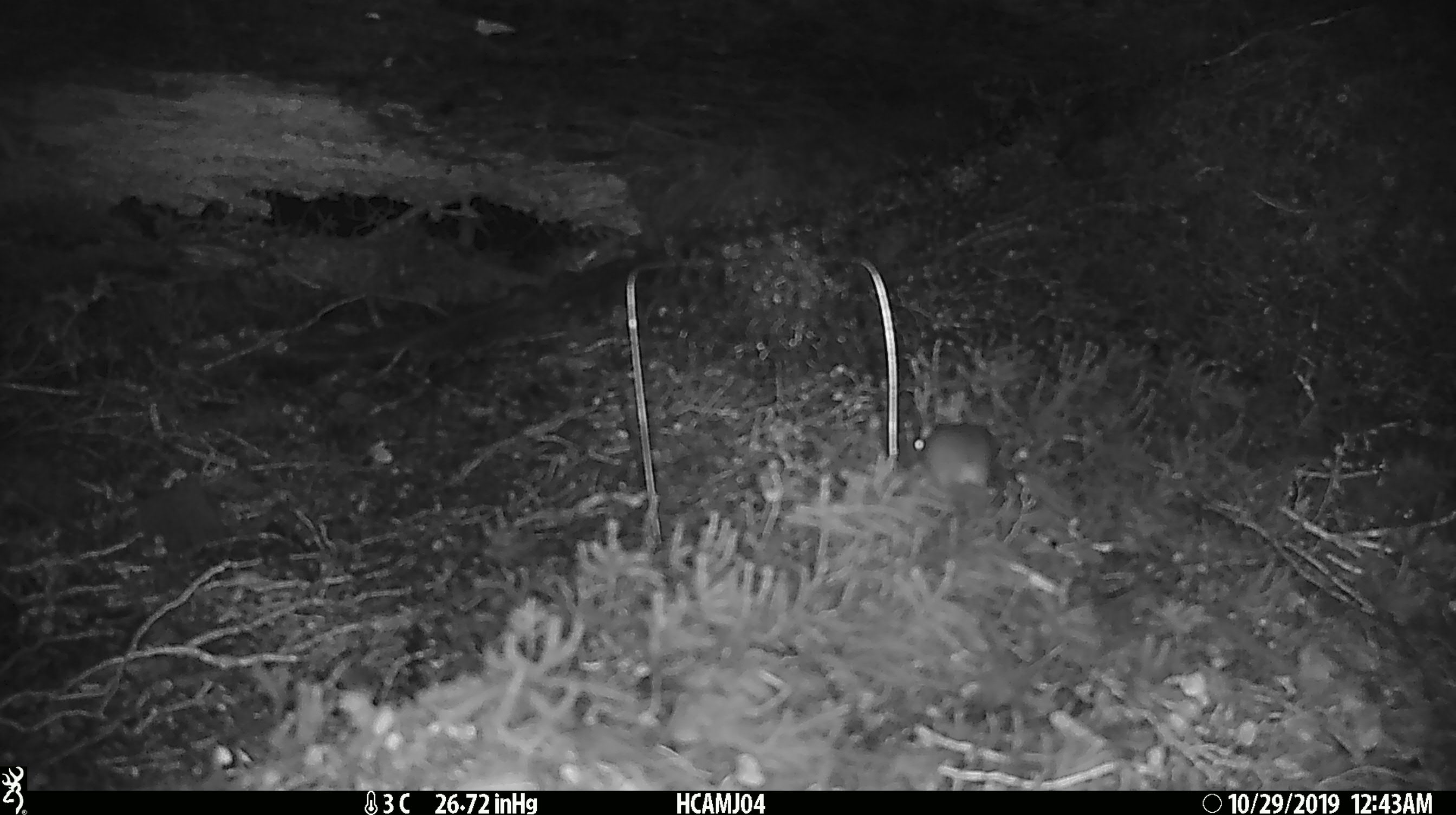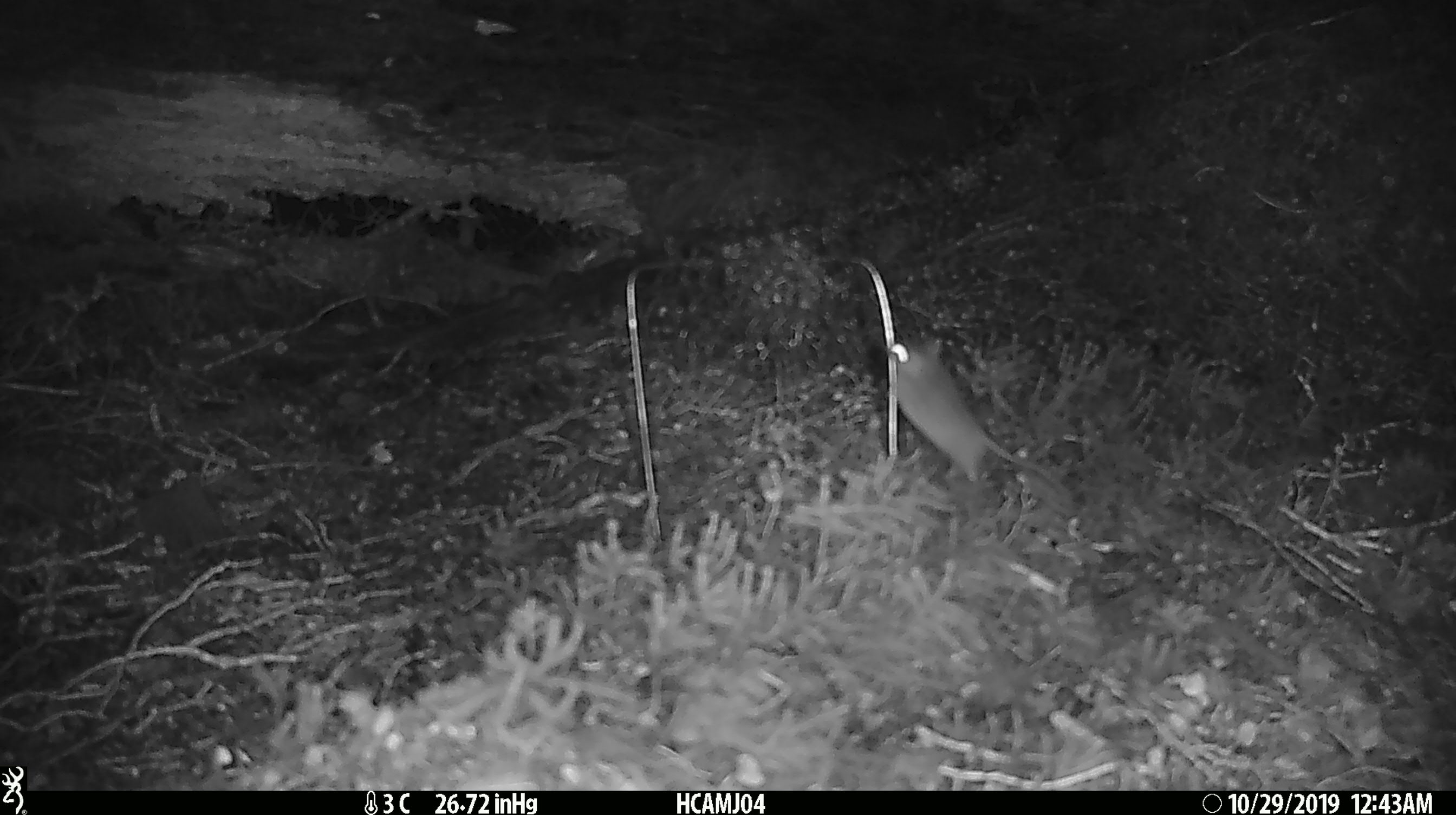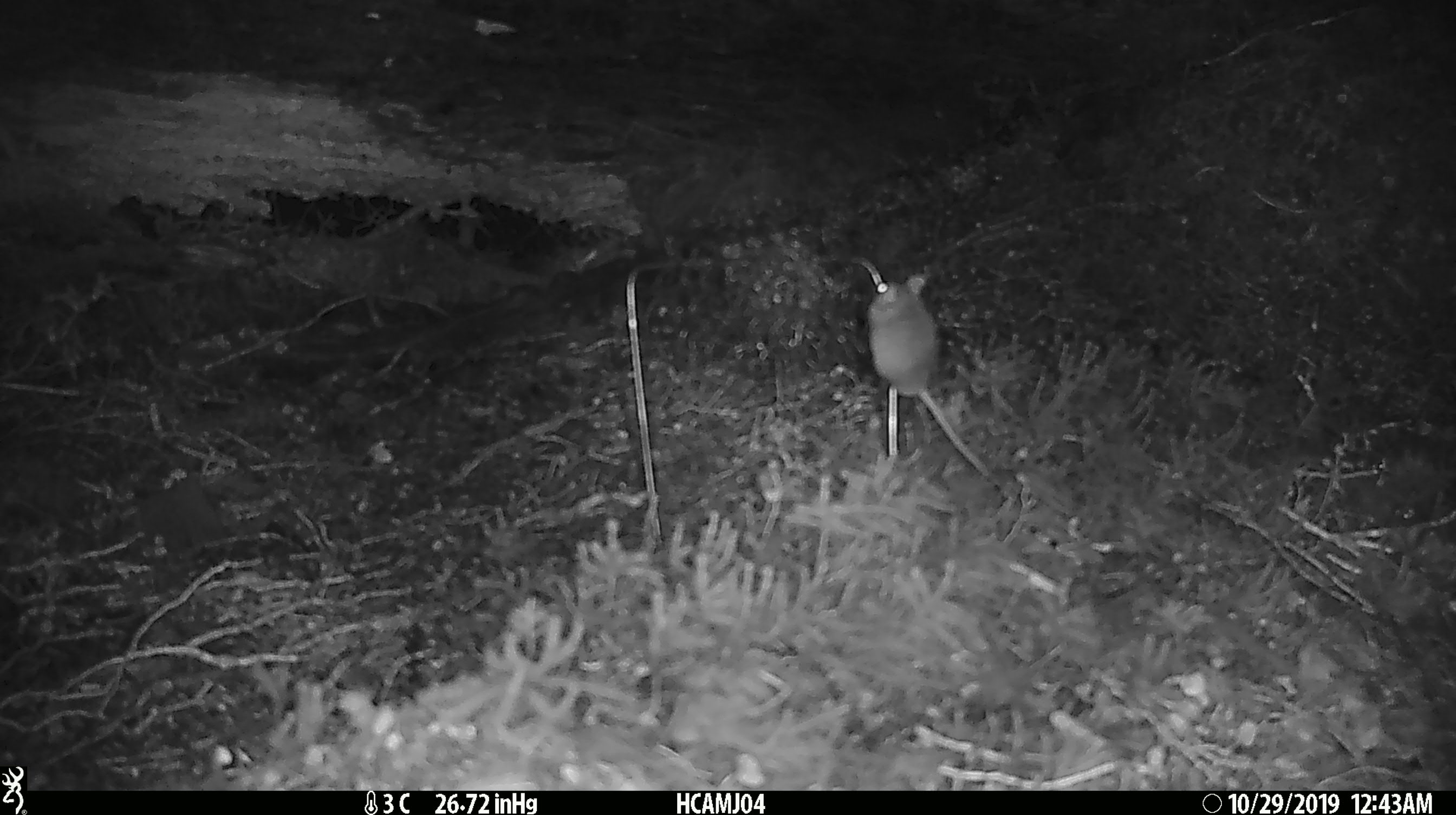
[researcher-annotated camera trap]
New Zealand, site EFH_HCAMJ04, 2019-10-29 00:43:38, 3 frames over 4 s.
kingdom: Animalia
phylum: Chordata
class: Mammalia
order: Rodentia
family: Muridae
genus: Mus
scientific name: Mus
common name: mouse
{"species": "mouse (Mus)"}